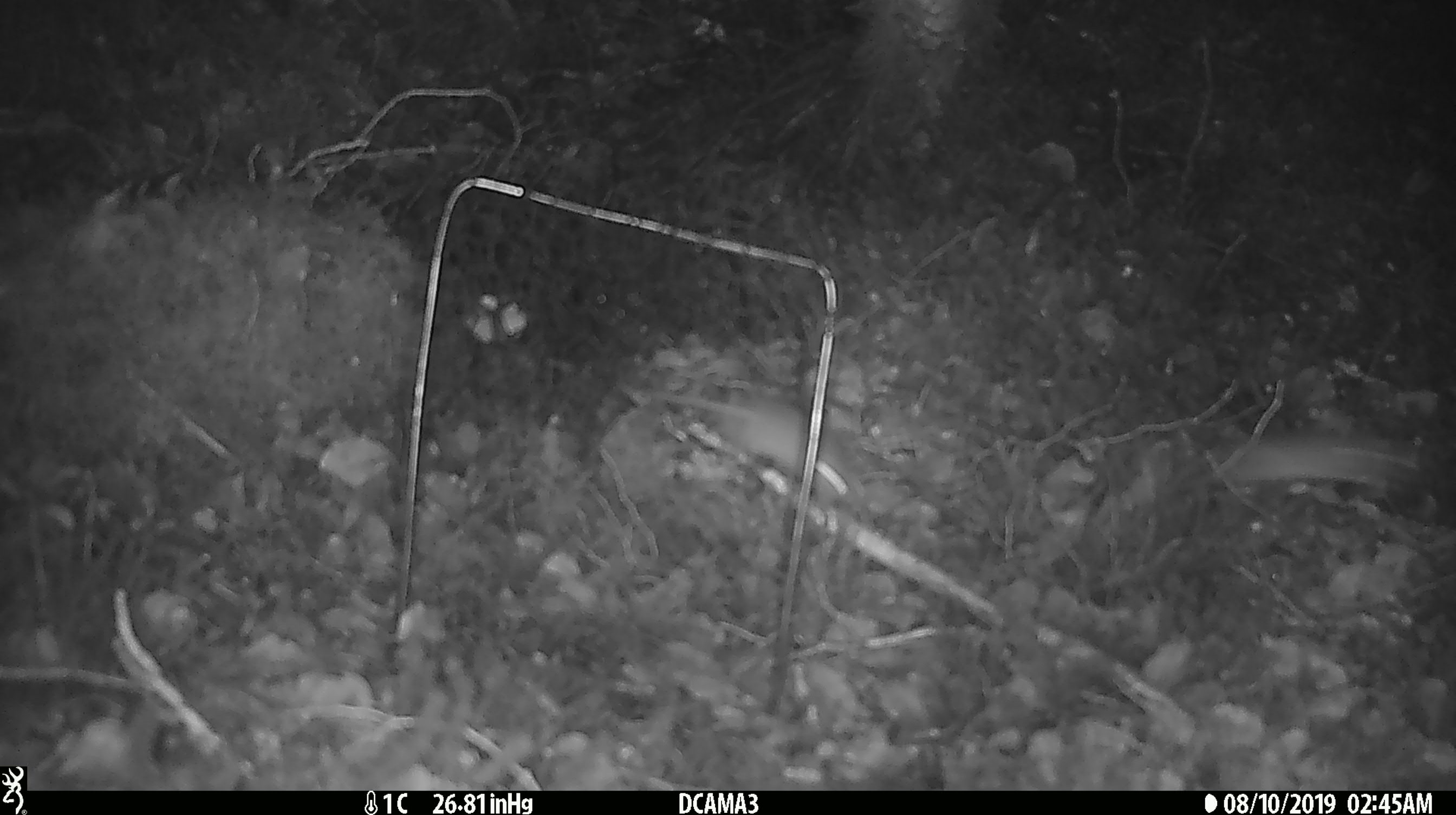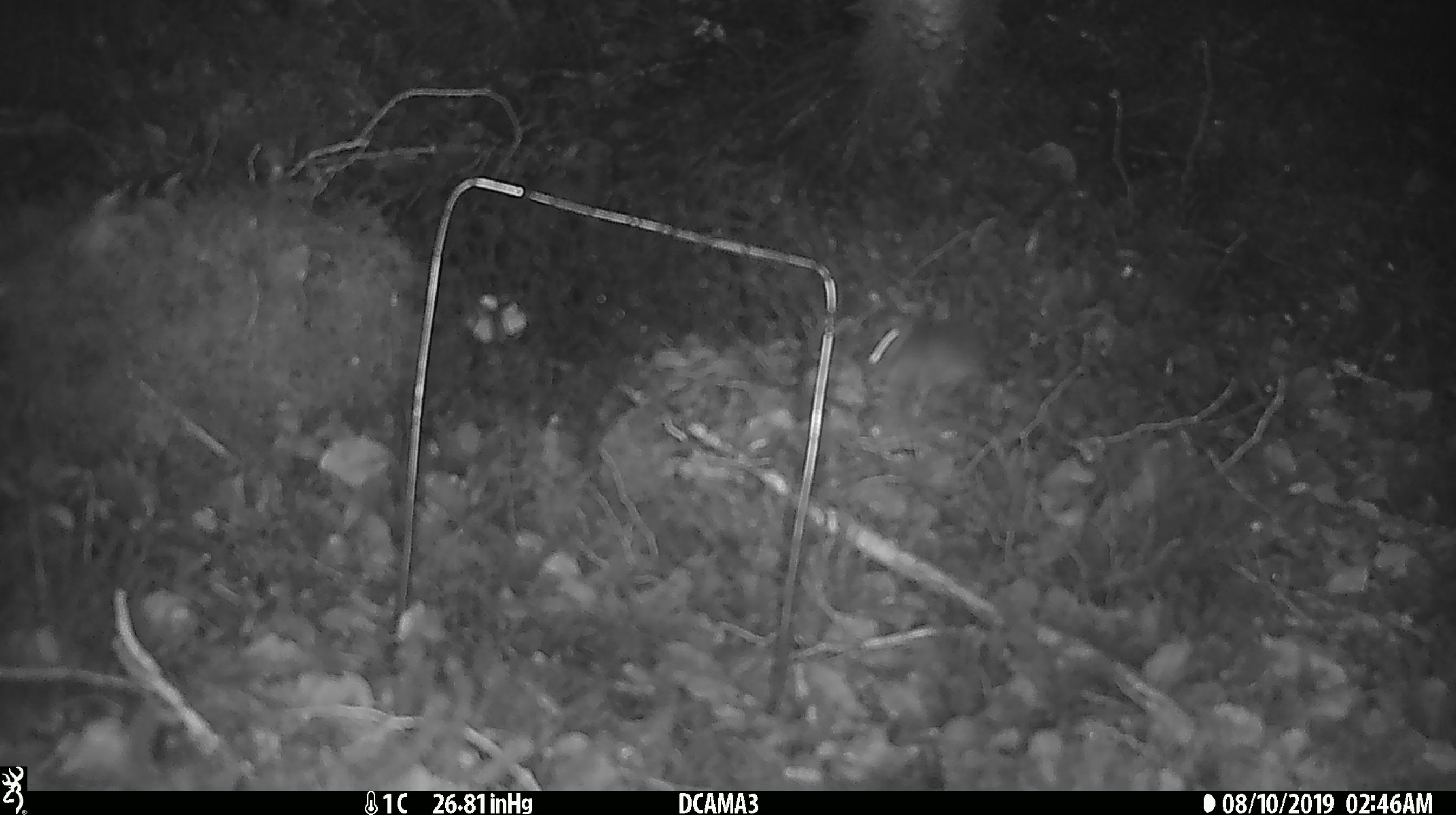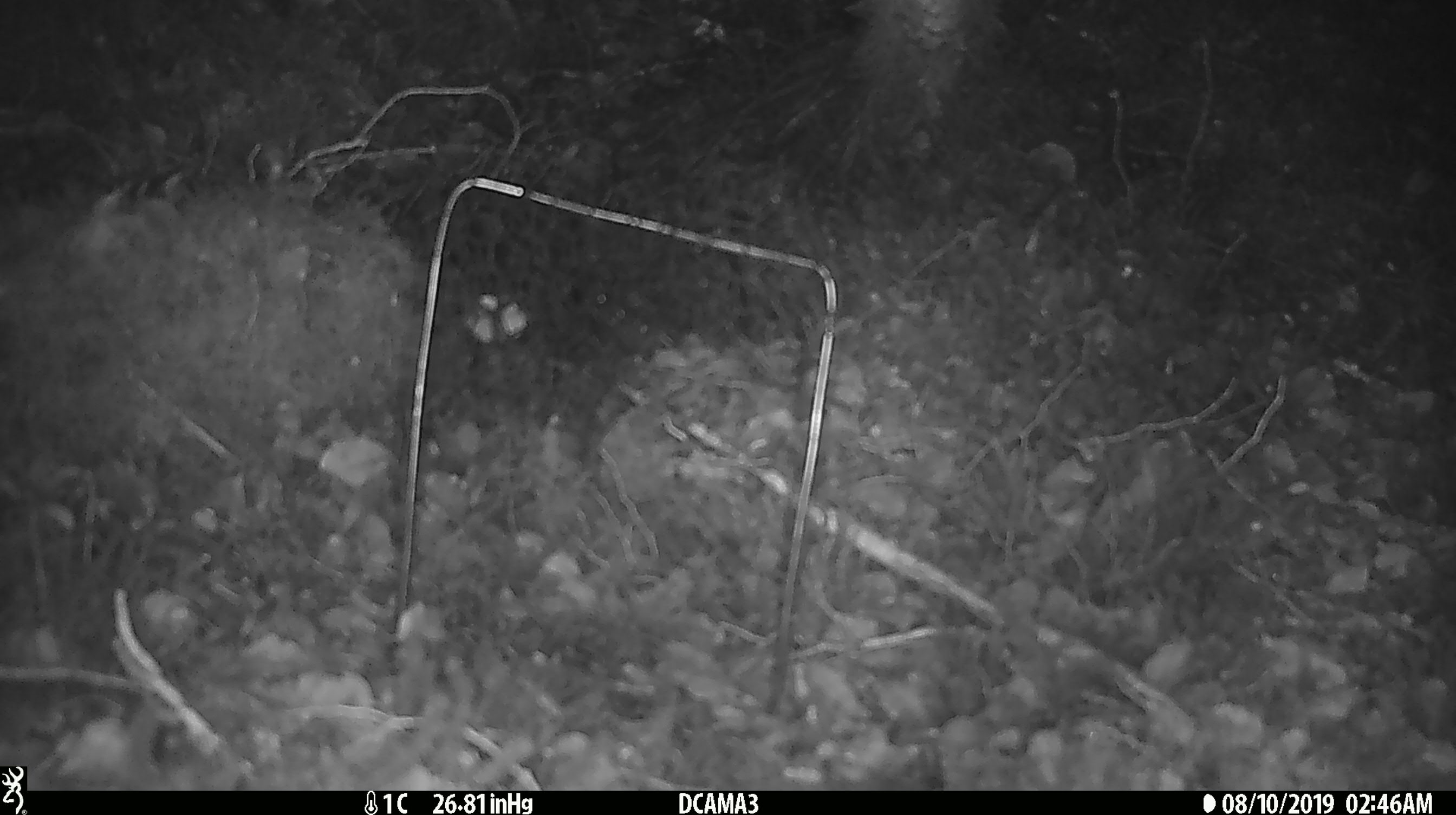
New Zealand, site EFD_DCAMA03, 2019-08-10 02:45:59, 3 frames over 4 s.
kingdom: Animalia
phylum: Chordata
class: Mammalia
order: Rodentia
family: Muridae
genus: Mus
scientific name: Mus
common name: mouse